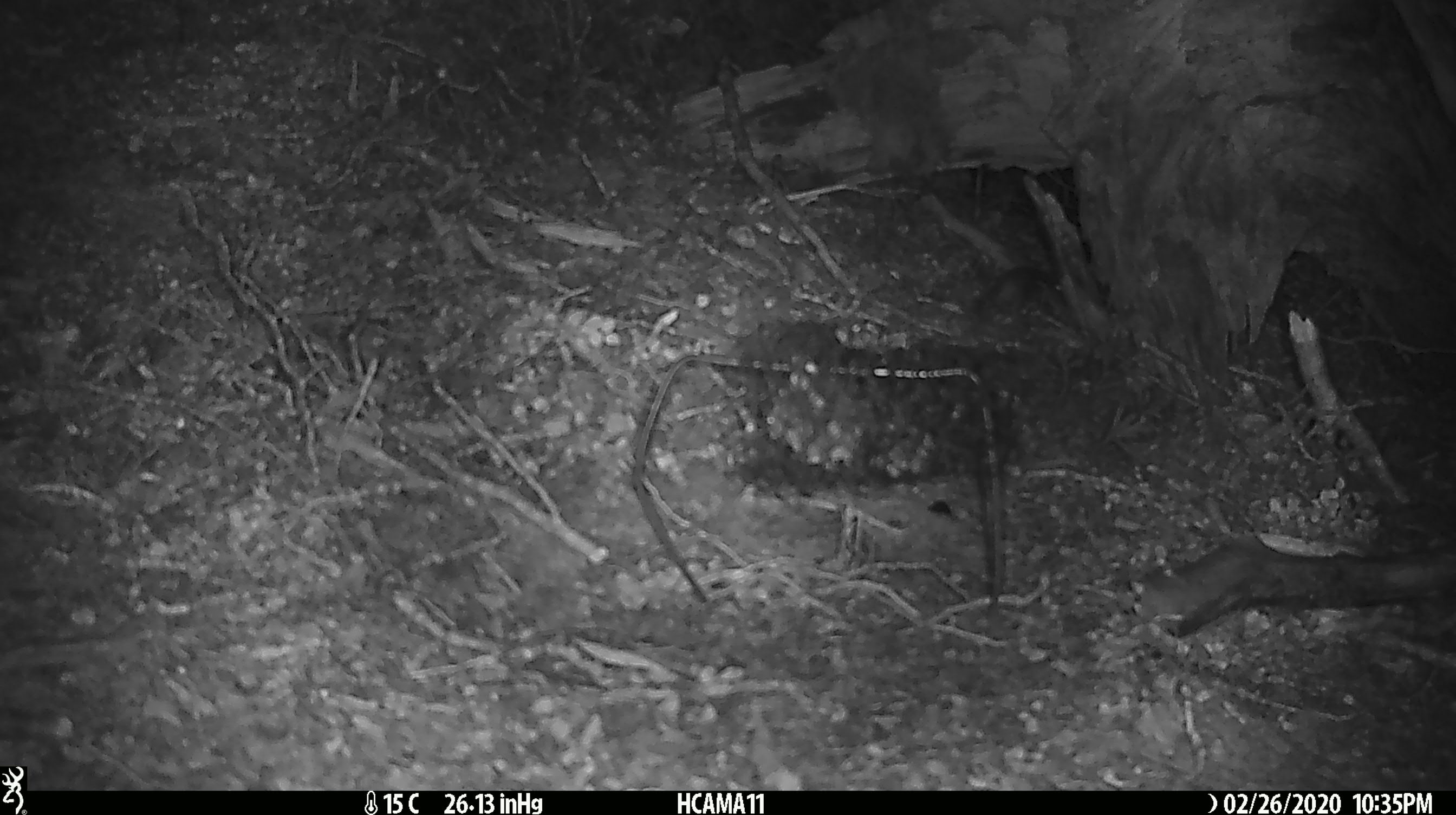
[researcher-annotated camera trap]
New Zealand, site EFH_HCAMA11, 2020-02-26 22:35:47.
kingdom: Animalia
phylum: Chordata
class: Mammalia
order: Rodentia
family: Muridae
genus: Mus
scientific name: Mus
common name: mouse